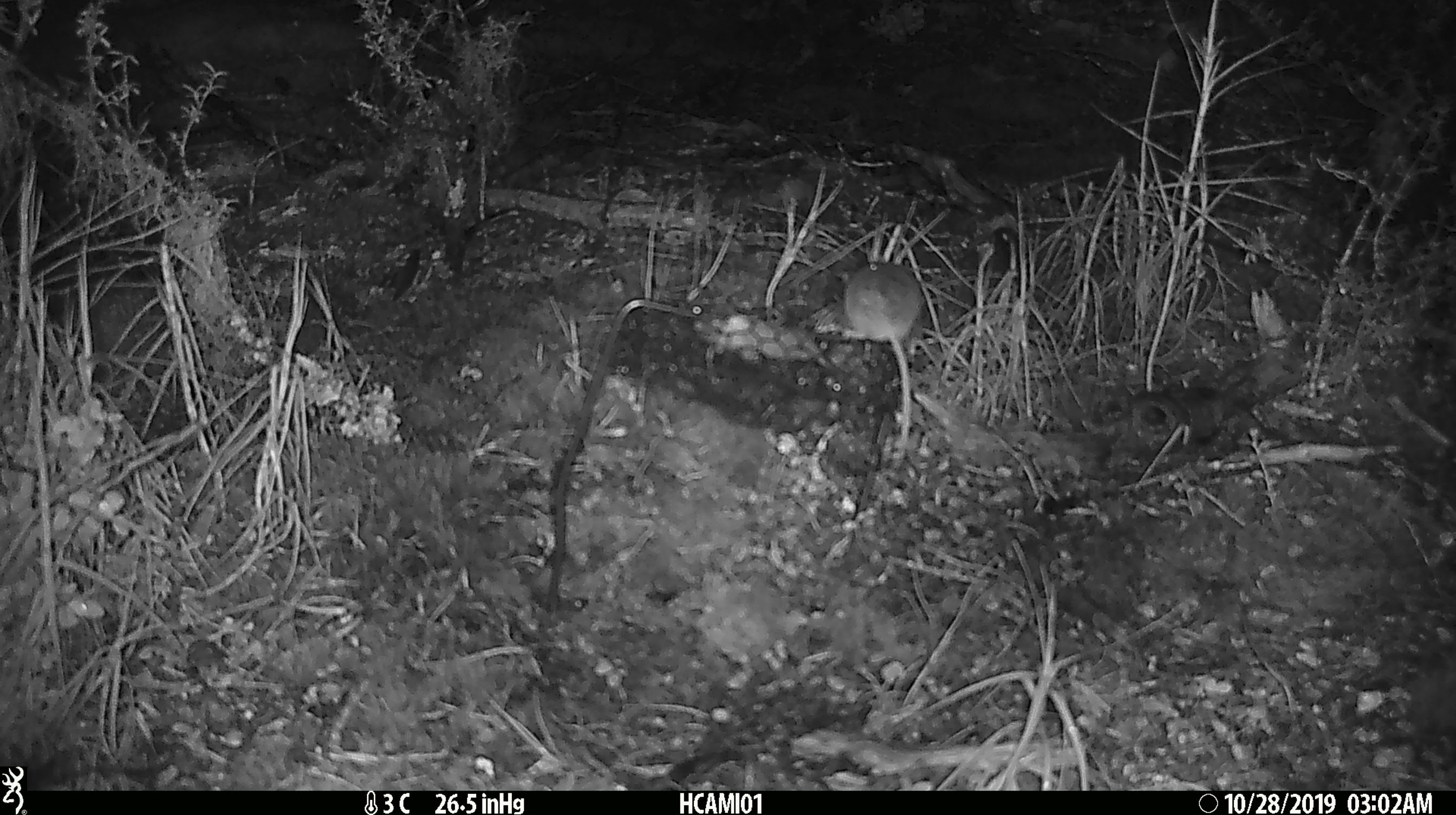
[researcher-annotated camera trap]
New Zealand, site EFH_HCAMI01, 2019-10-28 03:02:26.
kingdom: Animalia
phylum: Chordata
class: Mammalia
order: Rodentia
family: Muridae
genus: Mus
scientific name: Mus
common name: mouse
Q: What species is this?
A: Mouse (Mus).